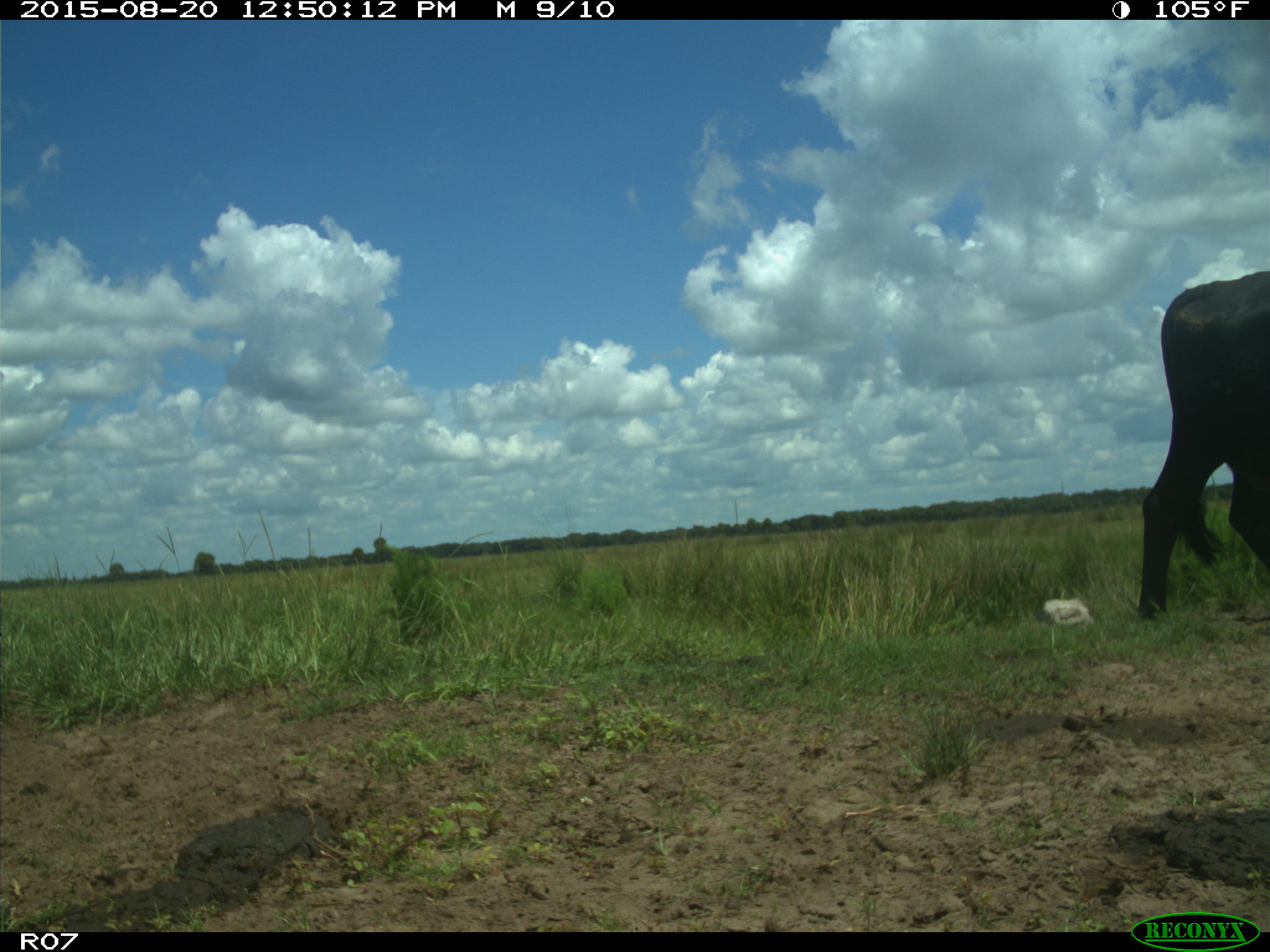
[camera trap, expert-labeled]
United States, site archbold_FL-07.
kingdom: Animalia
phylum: Chordata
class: Mammalia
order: Artiodactyla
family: Bovidae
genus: Bos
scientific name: Bos taurus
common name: domestic cow